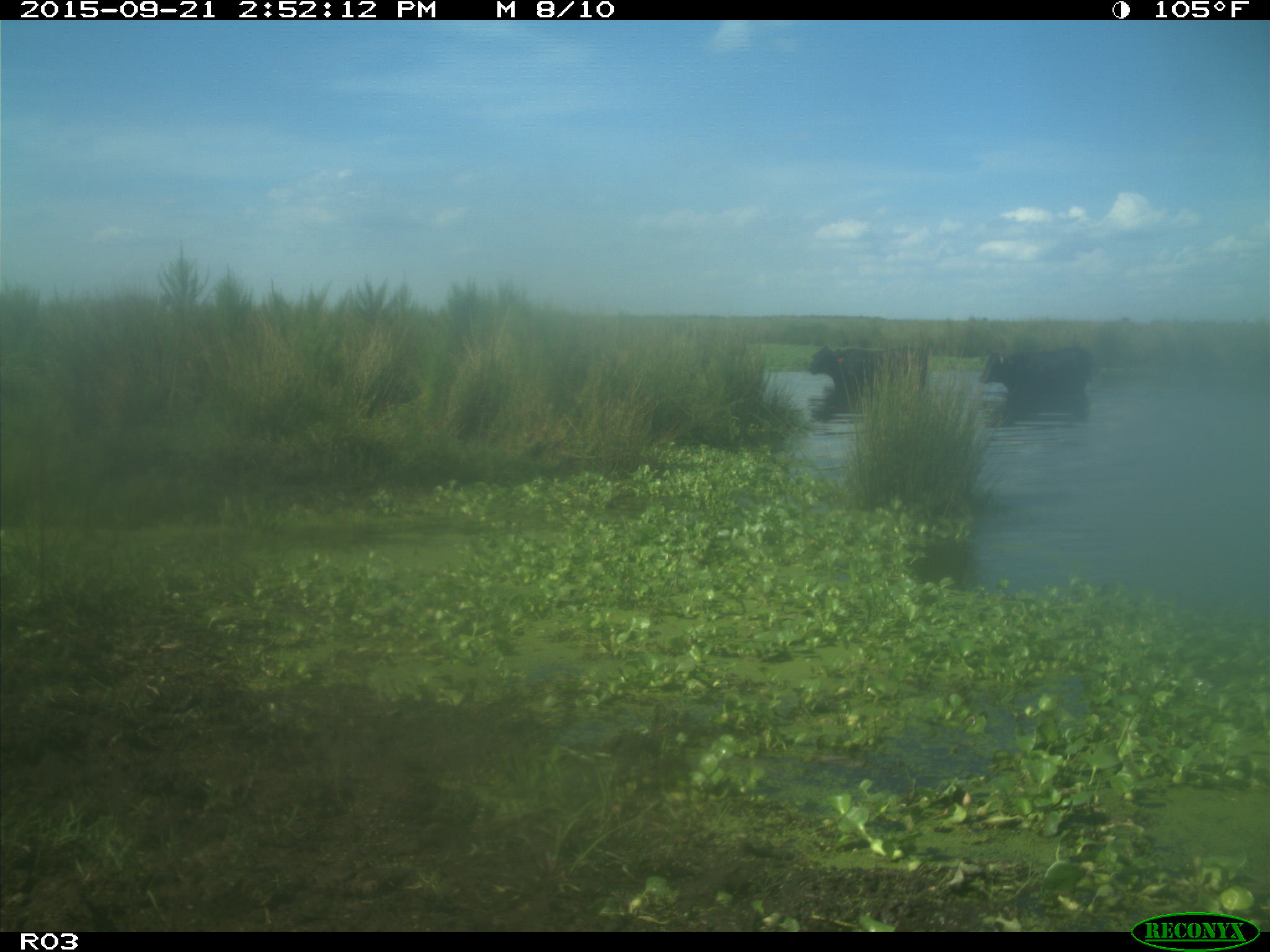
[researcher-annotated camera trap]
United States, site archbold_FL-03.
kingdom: Animalia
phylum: Chordata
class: Mammalia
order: Artiodactyla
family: Bovidae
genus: Bos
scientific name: Bos taurus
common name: domestic cow